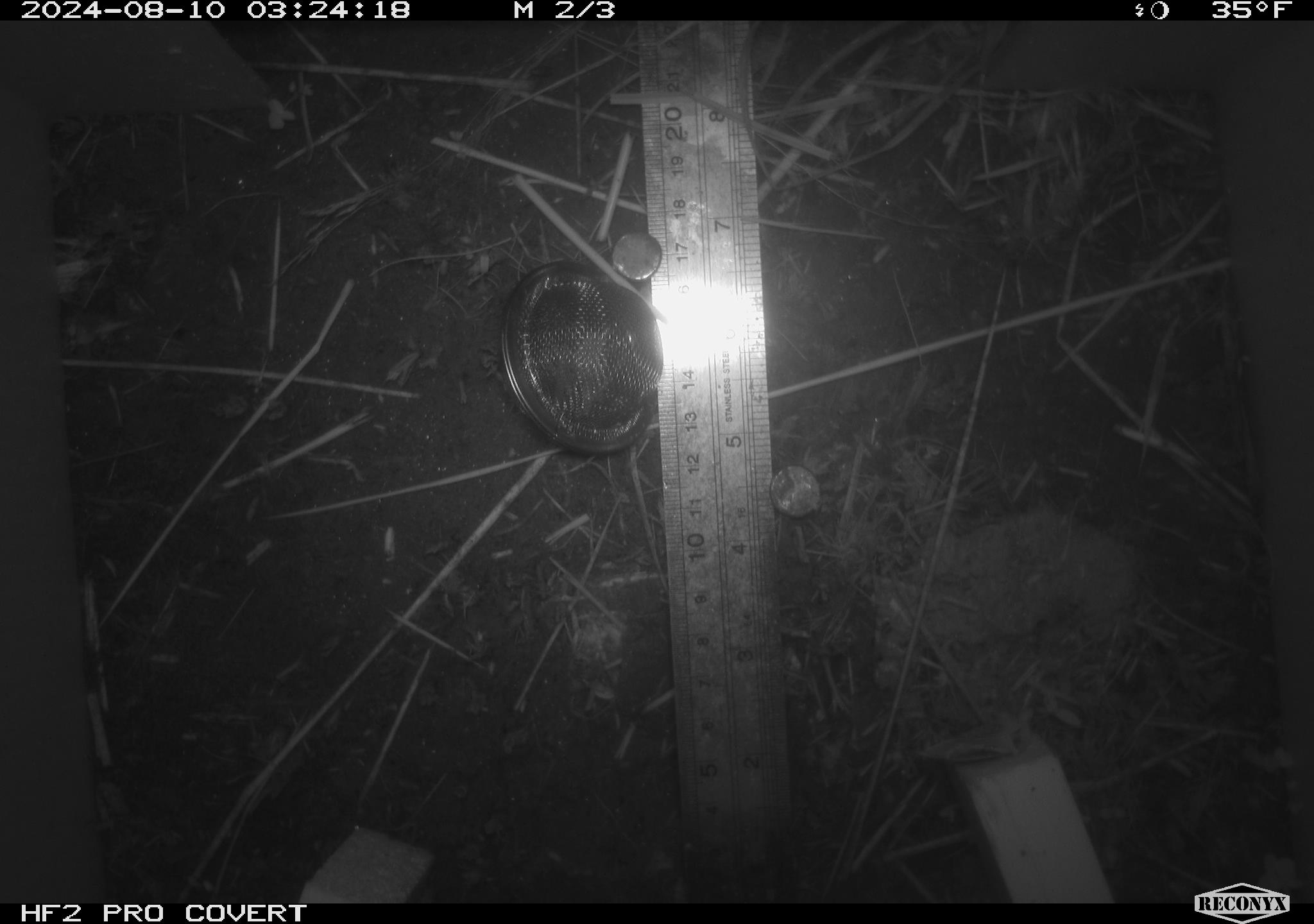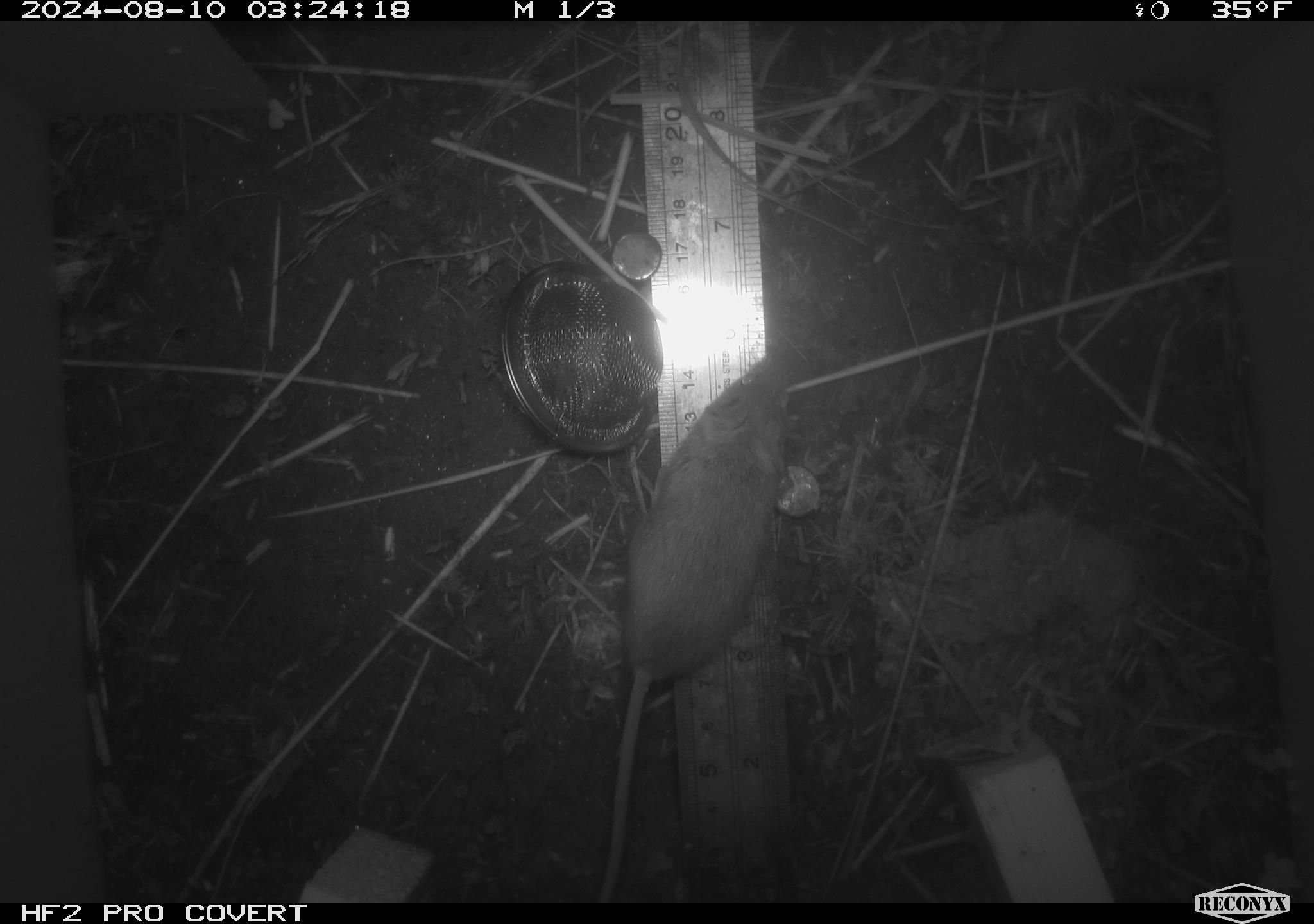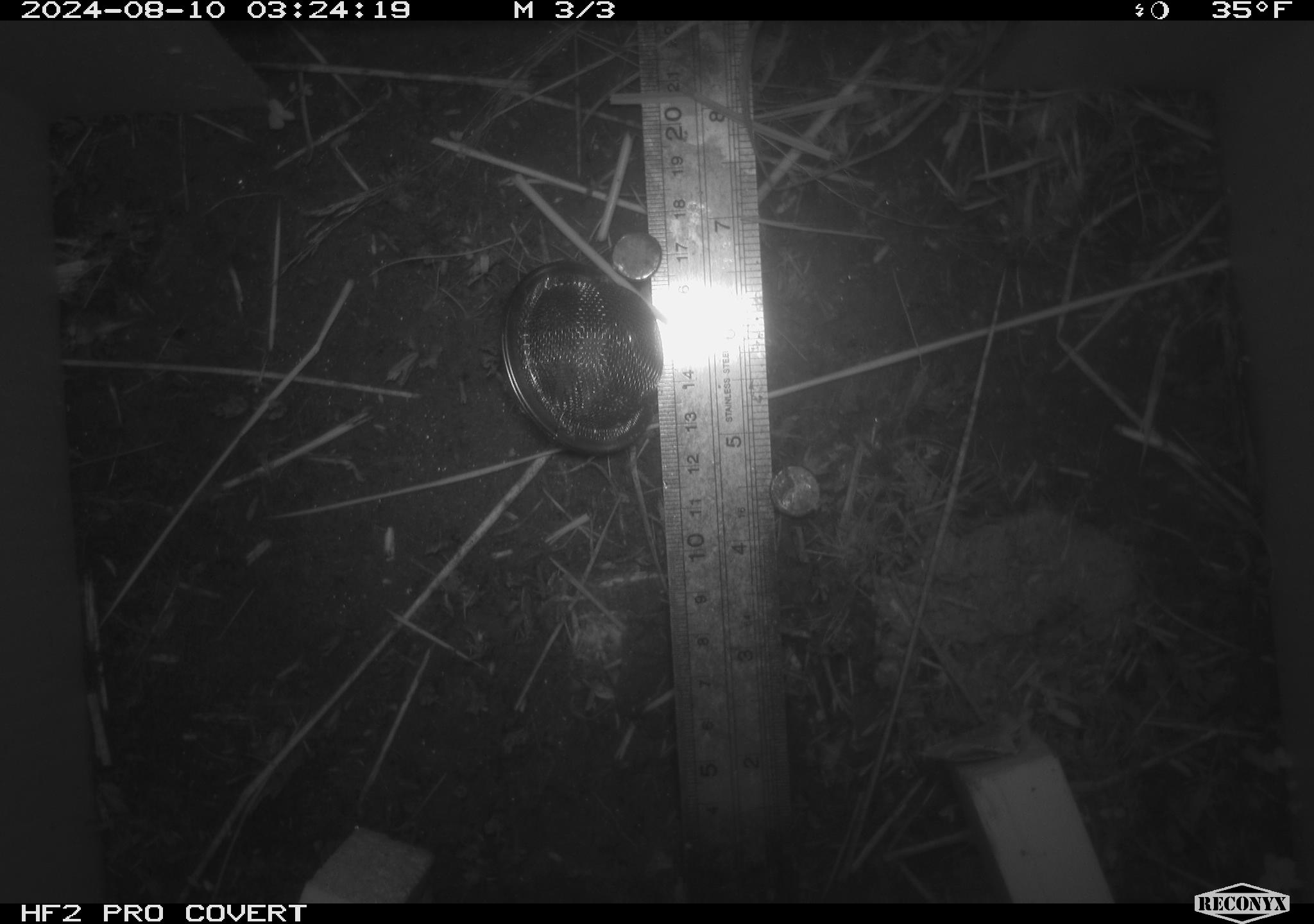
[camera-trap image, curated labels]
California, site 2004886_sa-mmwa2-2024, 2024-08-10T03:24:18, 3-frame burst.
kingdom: Animalia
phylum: Chordata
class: Mammalia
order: Rodentia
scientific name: Rodentia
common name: mouse species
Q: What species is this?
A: Mouse species (Rodentia).